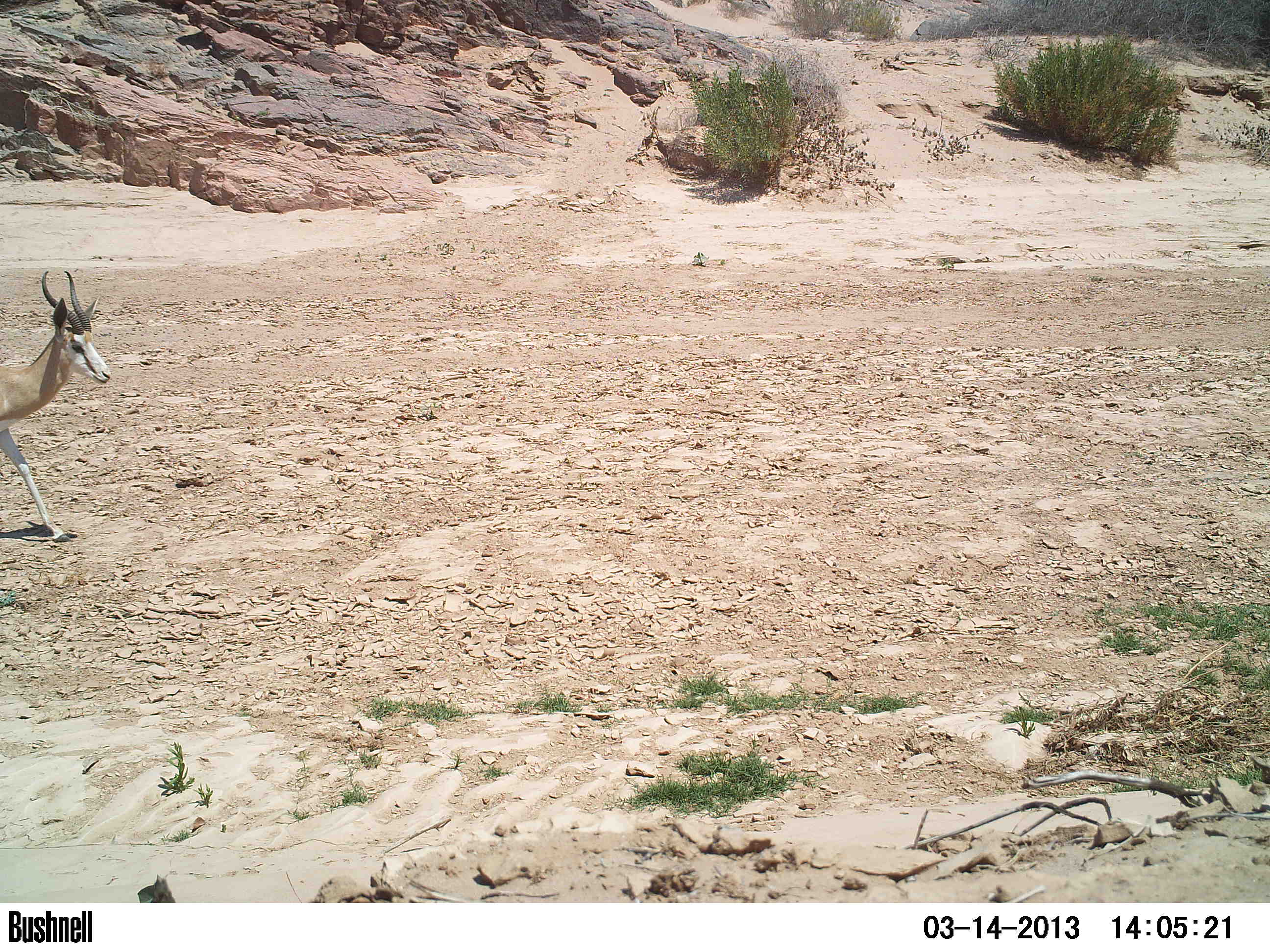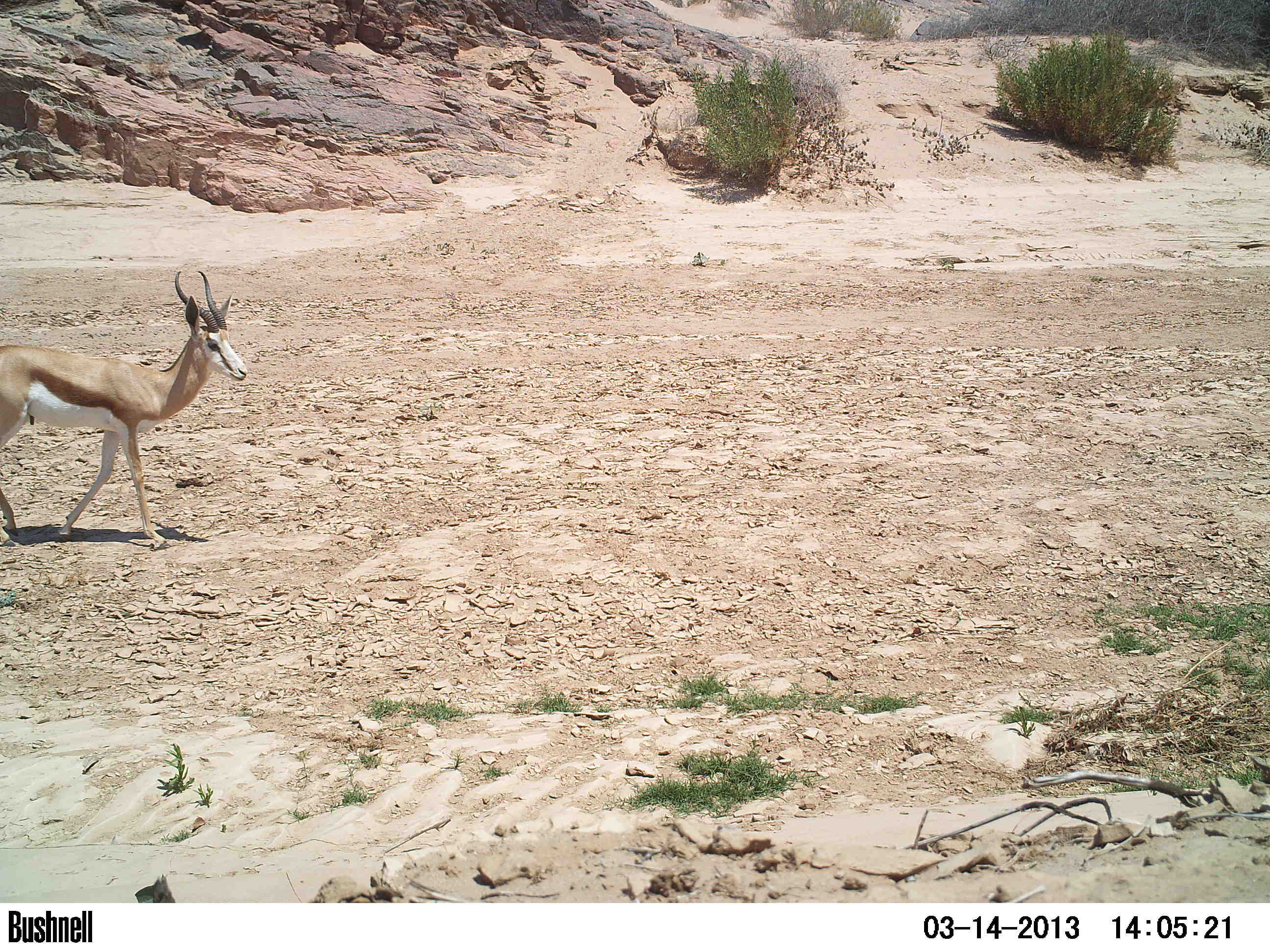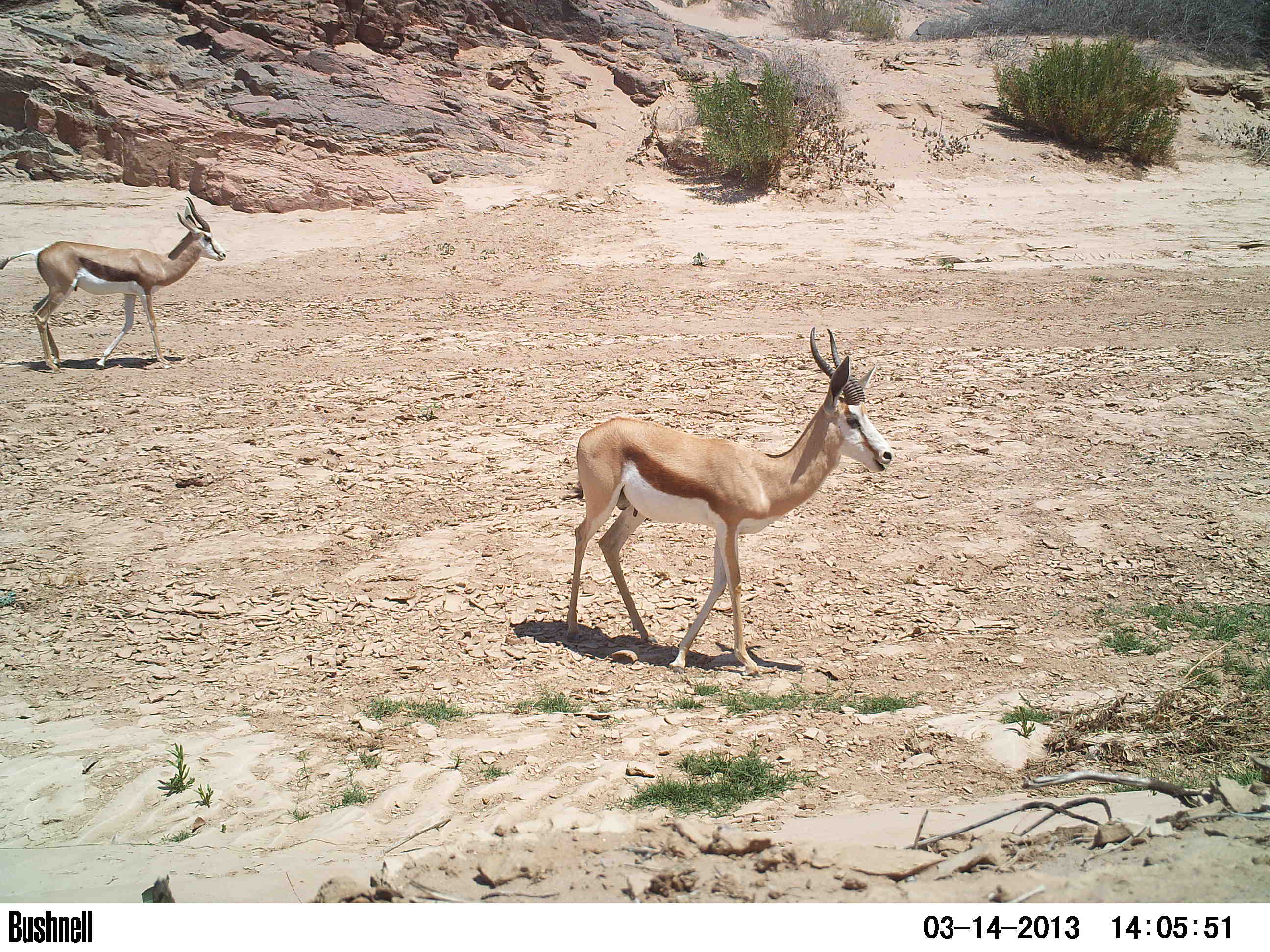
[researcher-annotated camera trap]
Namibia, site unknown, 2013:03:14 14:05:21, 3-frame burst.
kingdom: Animalia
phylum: Chordata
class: Mammalia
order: Artiodactyla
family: Bovidae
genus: Antidorcas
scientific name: Antidorcas marsupialis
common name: springbok